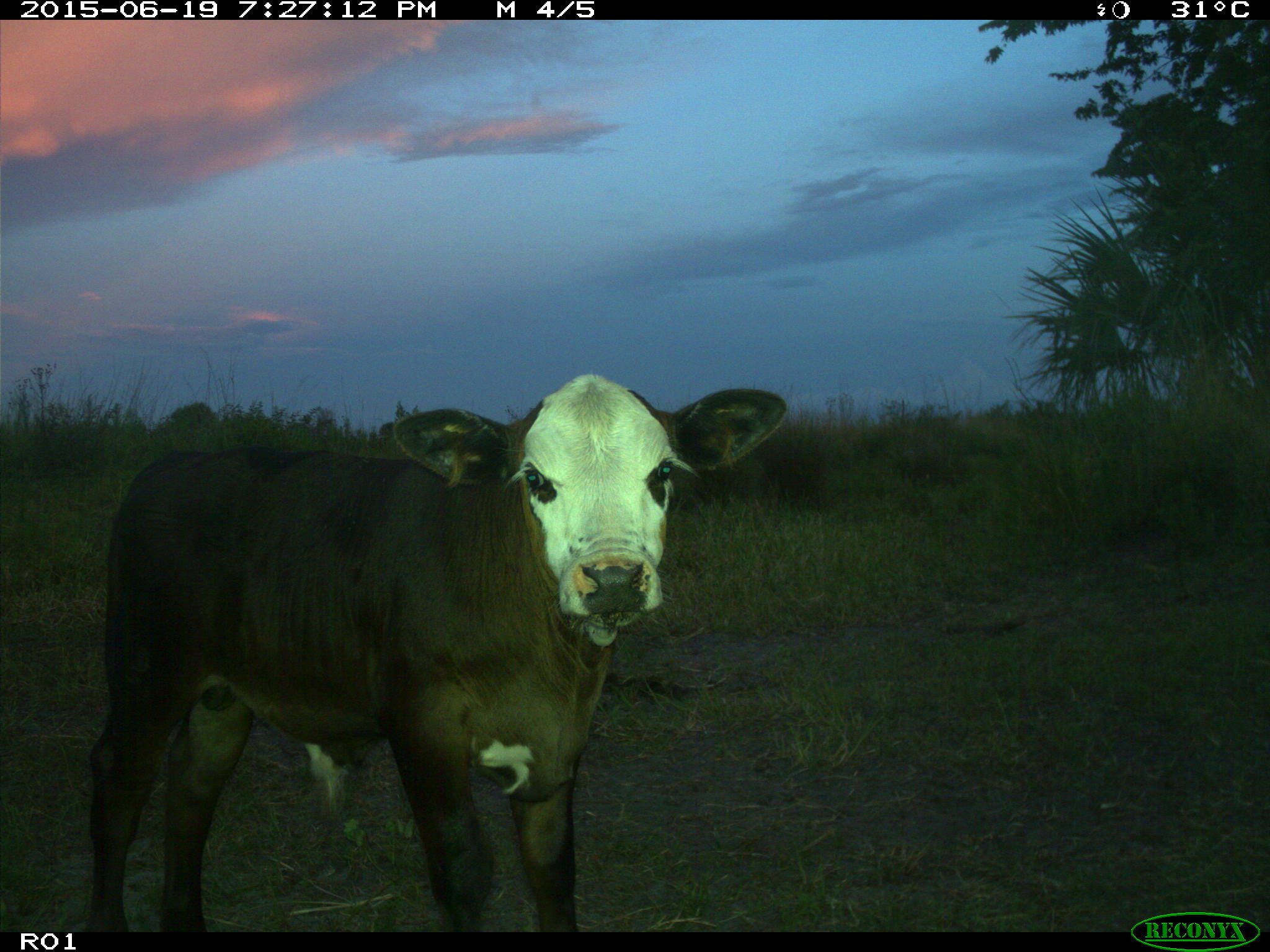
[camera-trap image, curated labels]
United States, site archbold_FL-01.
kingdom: Animalia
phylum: Chordata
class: Mammalia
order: Artiodactyla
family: Bovidae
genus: Bos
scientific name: Bos taurus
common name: domestic cow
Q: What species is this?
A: Bos taurus (domestic cow).